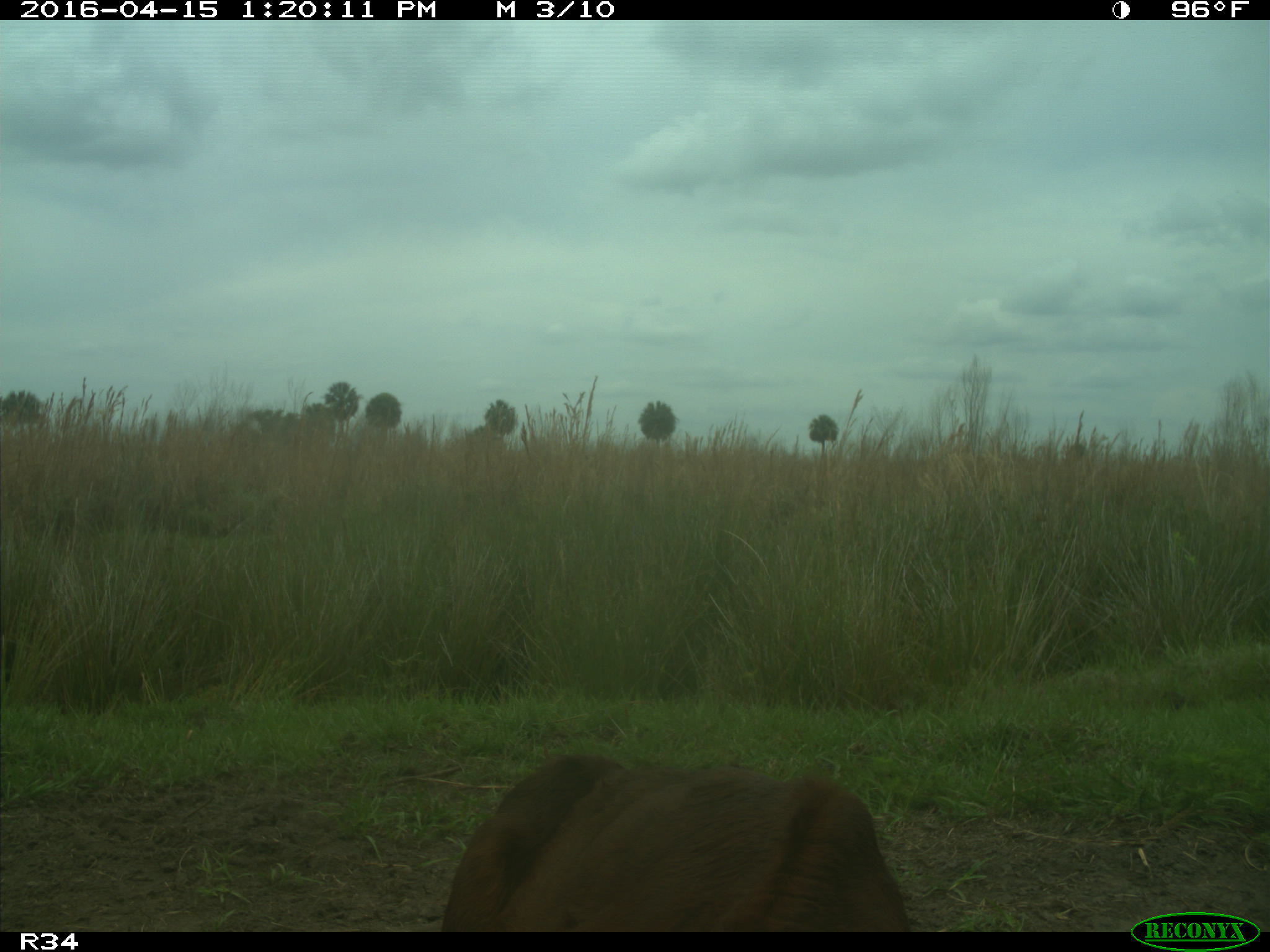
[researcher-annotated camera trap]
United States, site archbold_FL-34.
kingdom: Animalia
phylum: Chordata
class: Mammalia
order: Artiodactyla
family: Bovidae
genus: Bos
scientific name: Bos taurus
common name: domestic cow